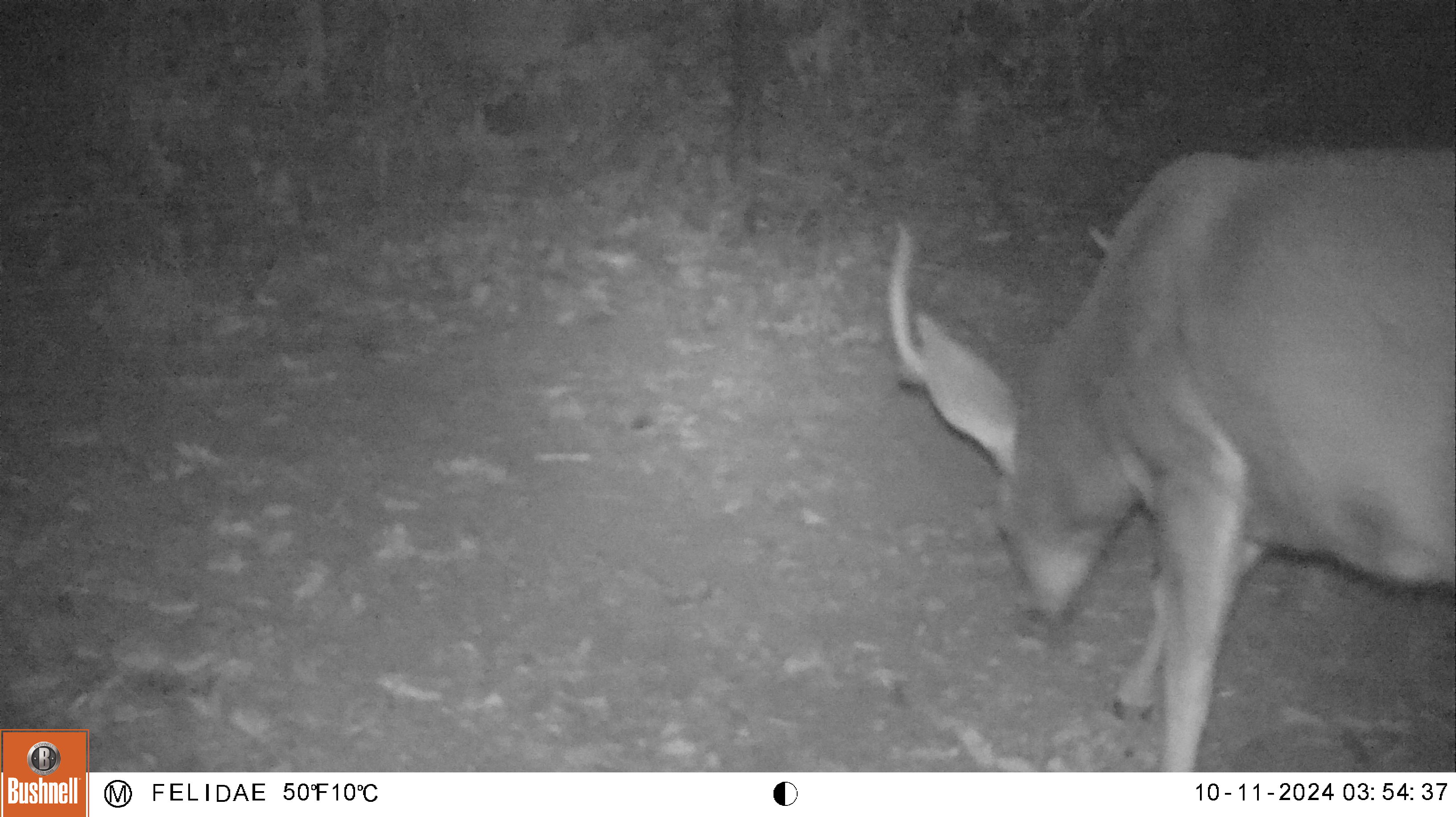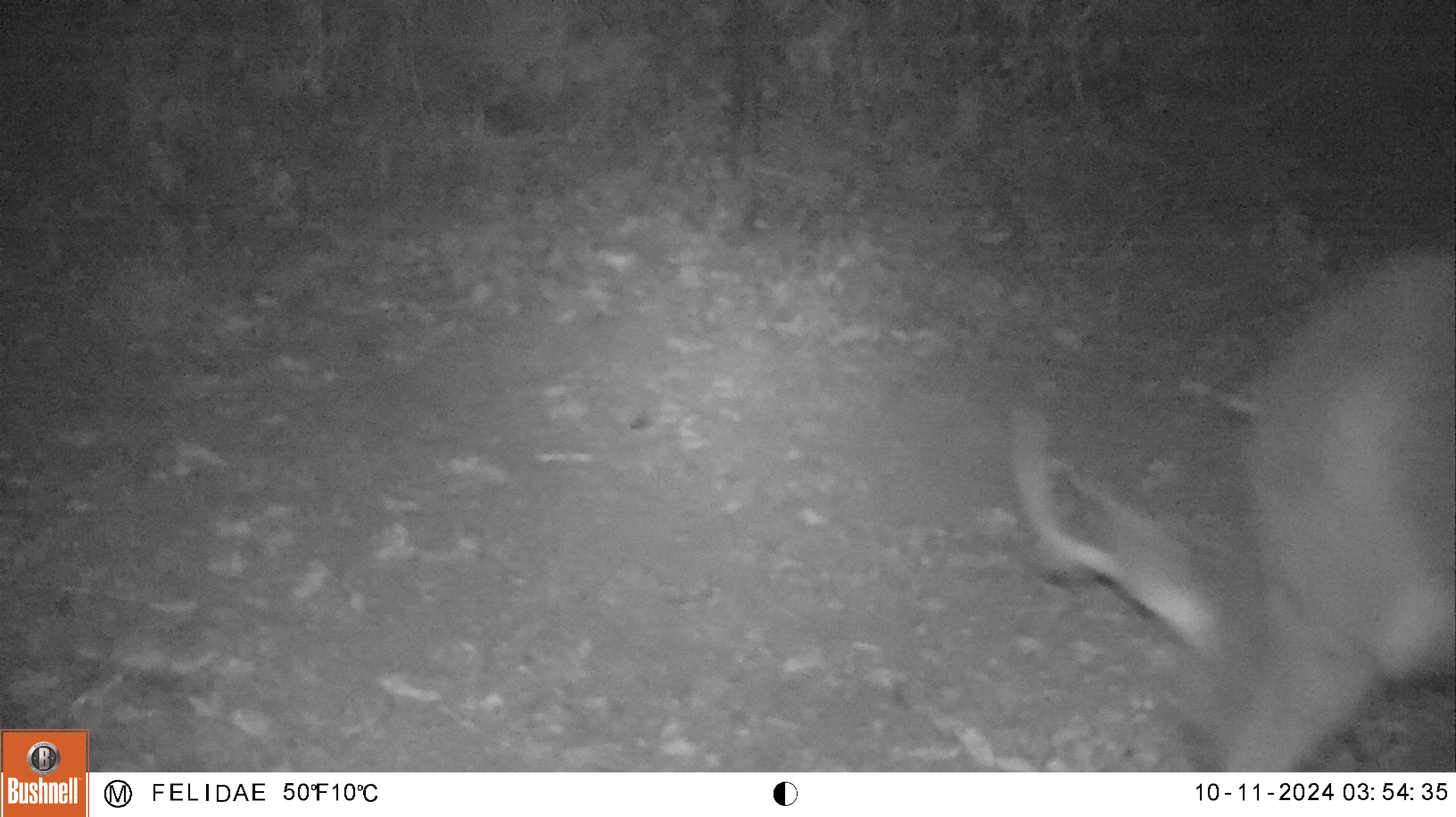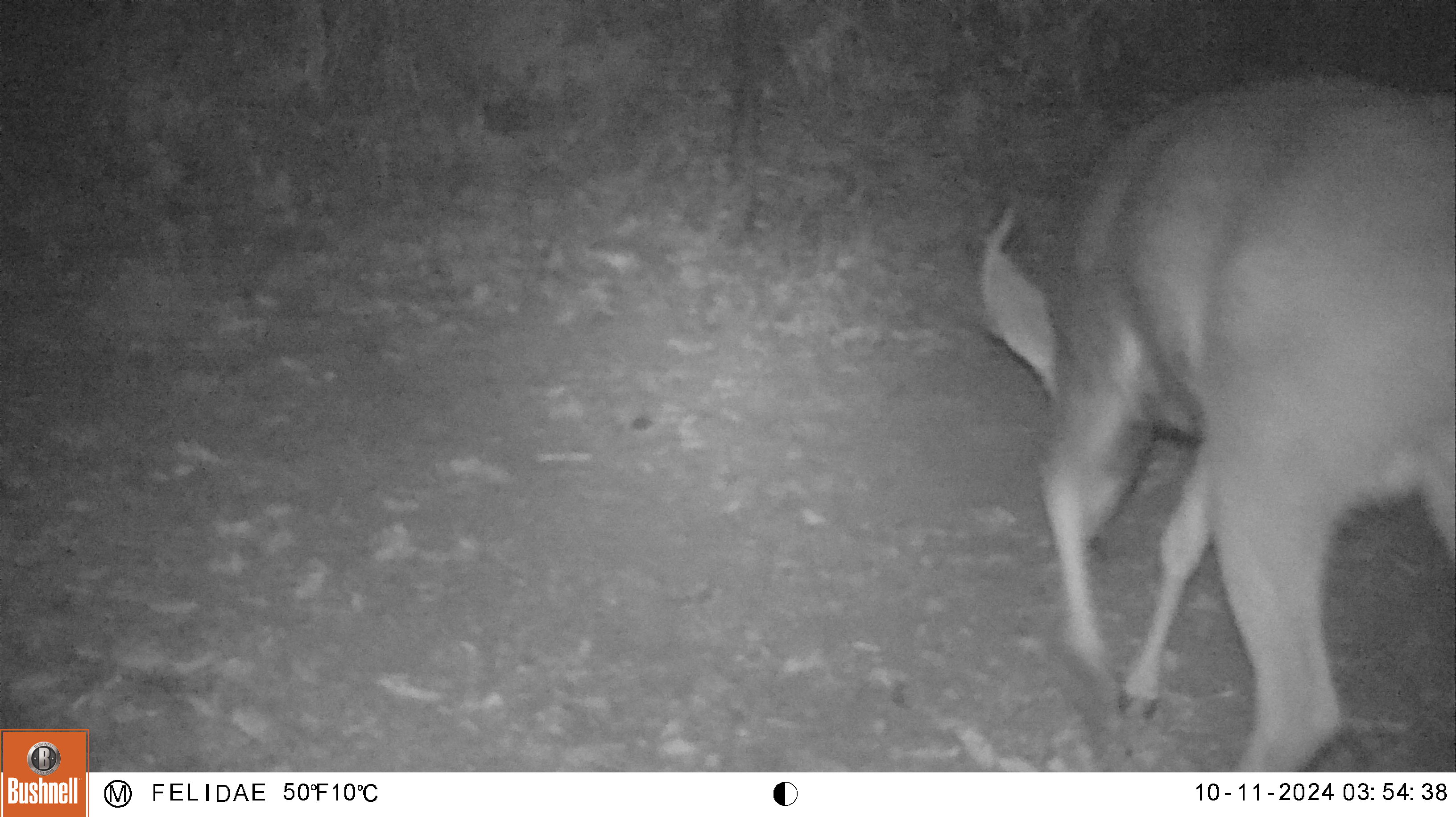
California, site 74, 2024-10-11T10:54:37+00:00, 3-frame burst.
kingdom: Animalia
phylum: Chordata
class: Mammalia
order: Artiodactyla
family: Cervidae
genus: Odocoileus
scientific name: Odocoileus hemionus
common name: mule deer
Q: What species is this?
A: Mule deer (Odocoileus hemionus).